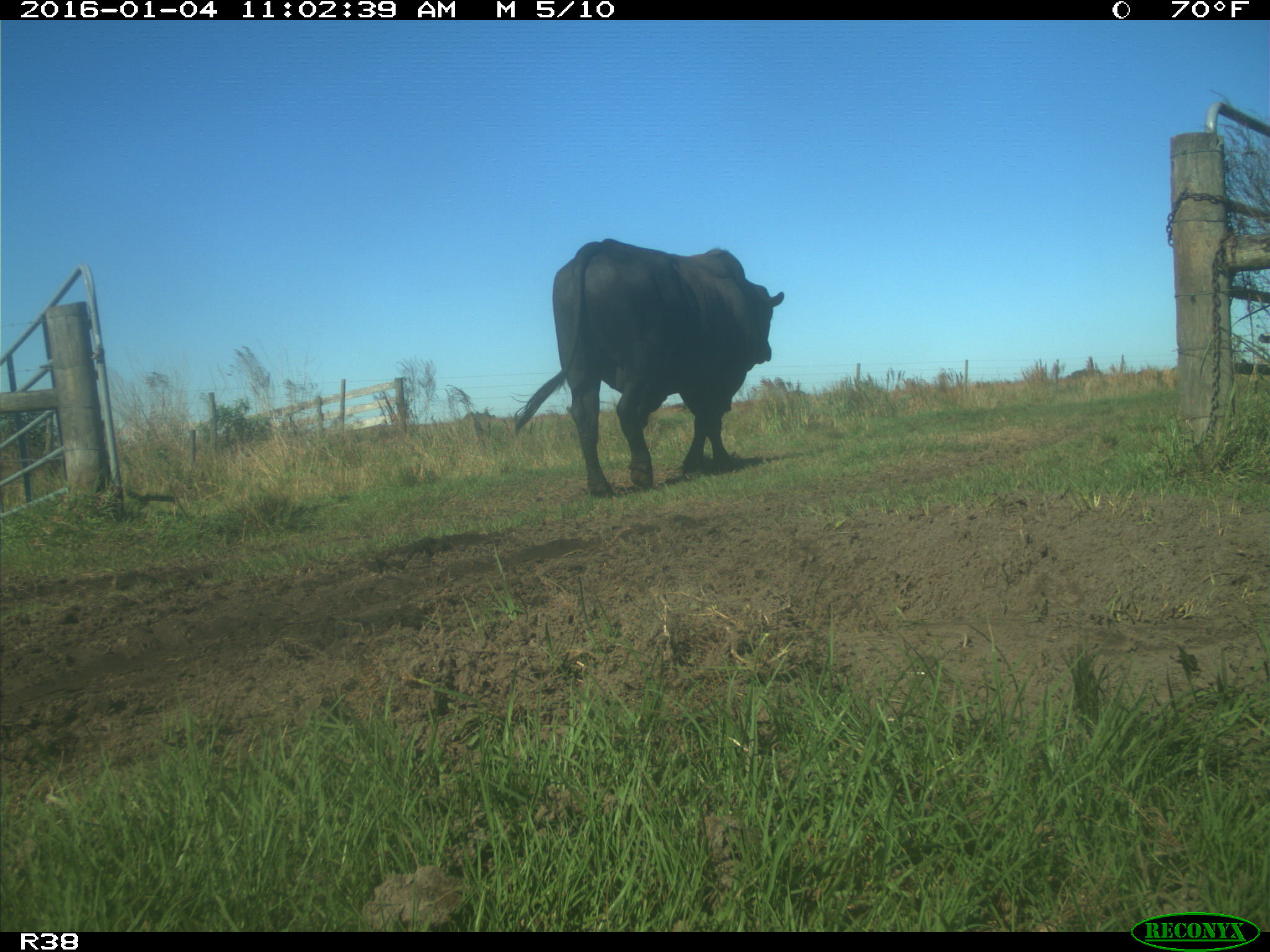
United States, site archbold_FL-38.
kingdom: Animalia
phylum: Chordata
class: Mammalia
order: Artiodactyla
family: Bovidae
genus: Bos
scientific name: Bos taurus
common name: domestic cow